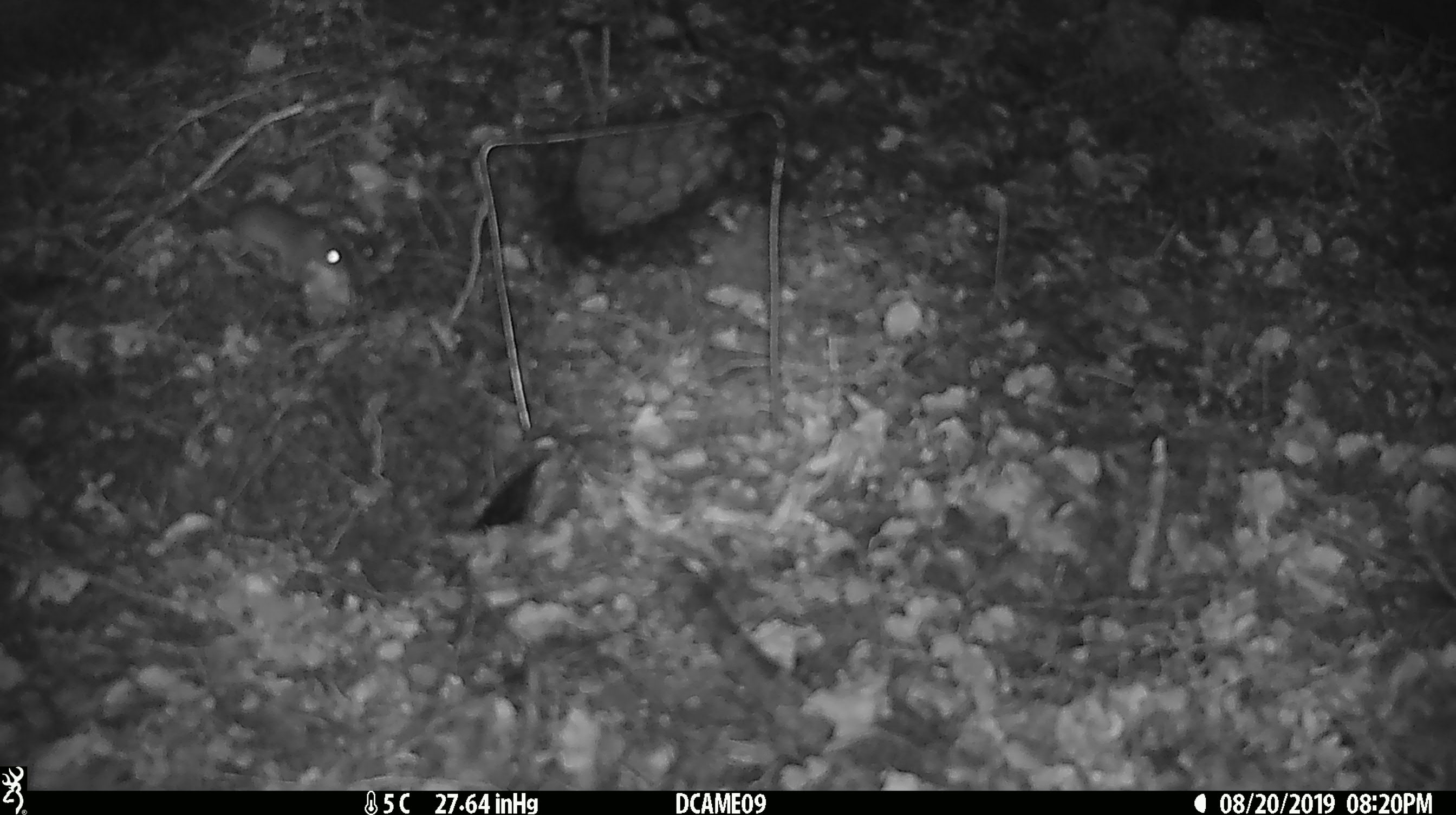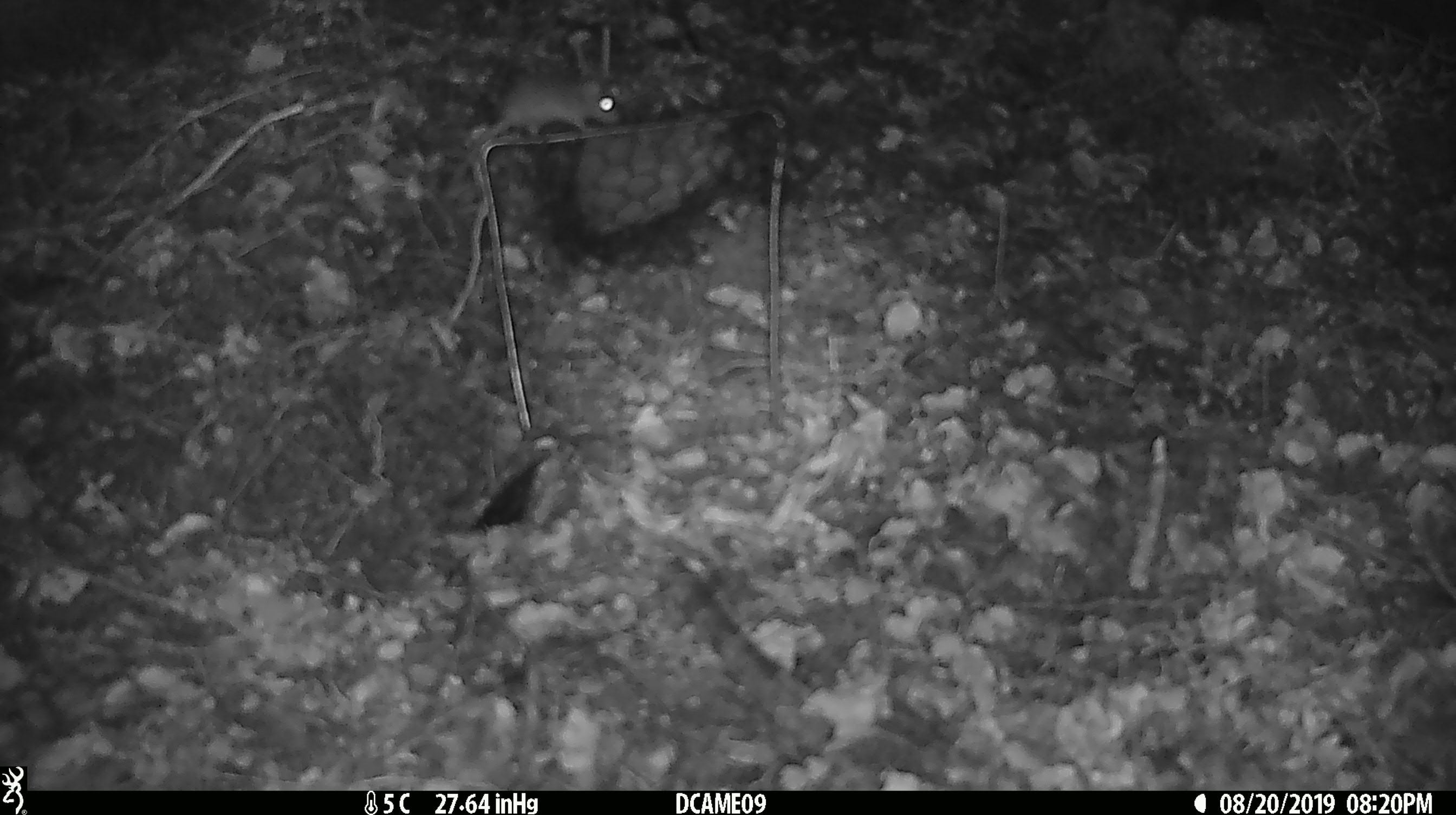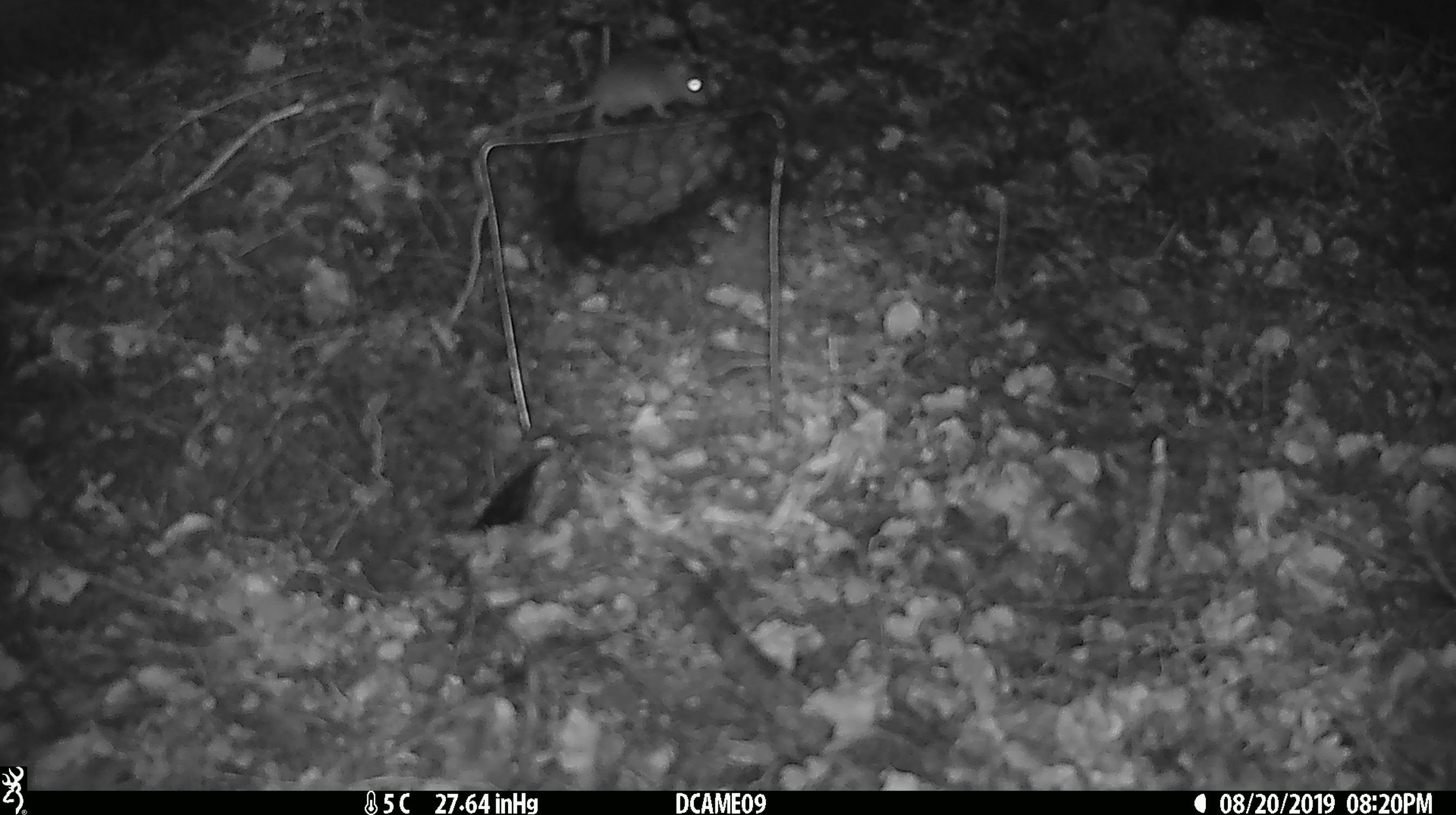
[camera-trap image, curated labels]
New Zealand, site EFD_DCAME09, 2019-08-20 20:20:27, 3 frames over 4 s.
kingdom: Animalia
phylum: Chordata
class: Mammalia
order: Rodentia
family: Muridae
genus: Mus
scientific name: Mus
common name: mouse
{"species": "mouse (Mus)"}